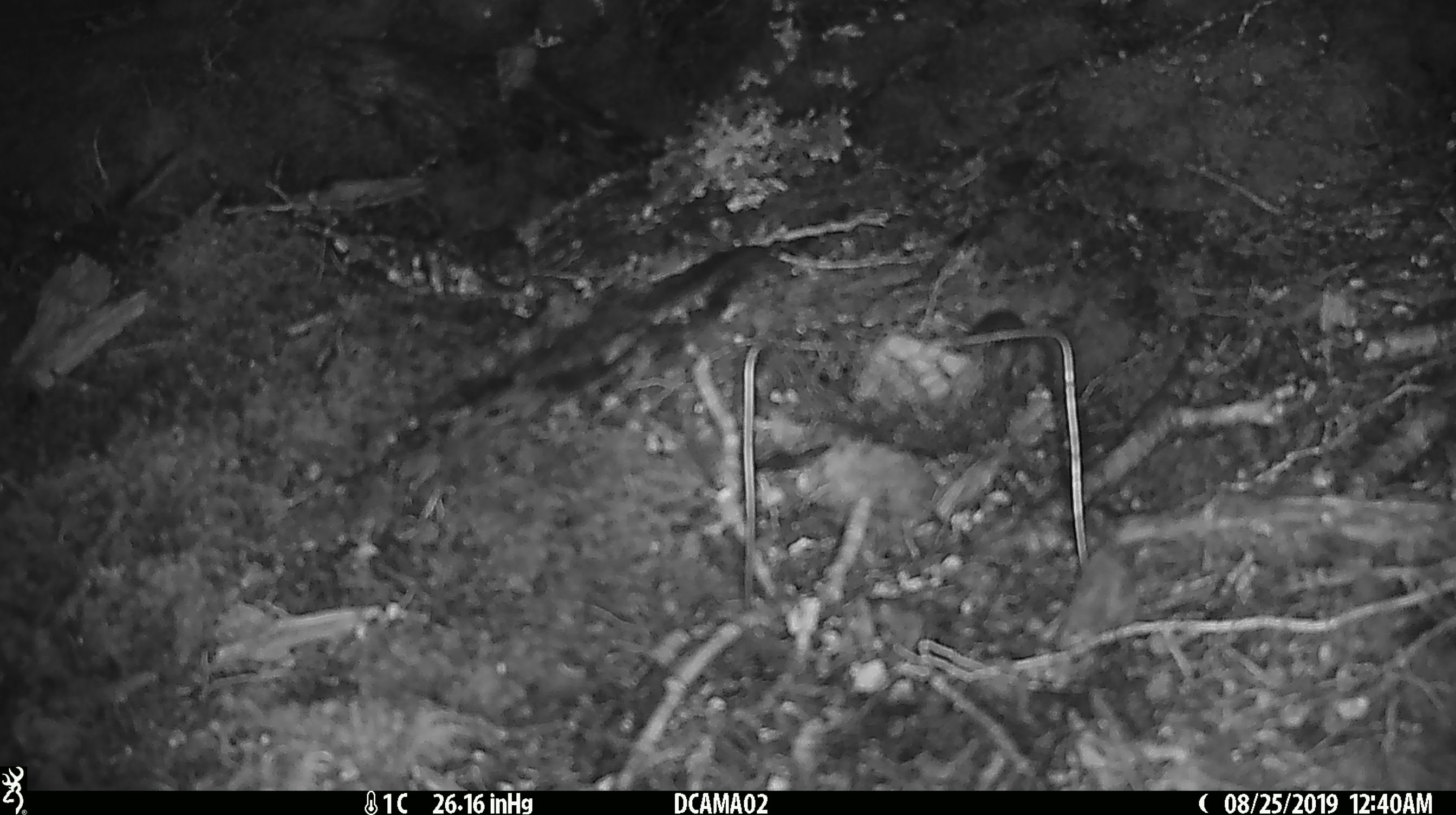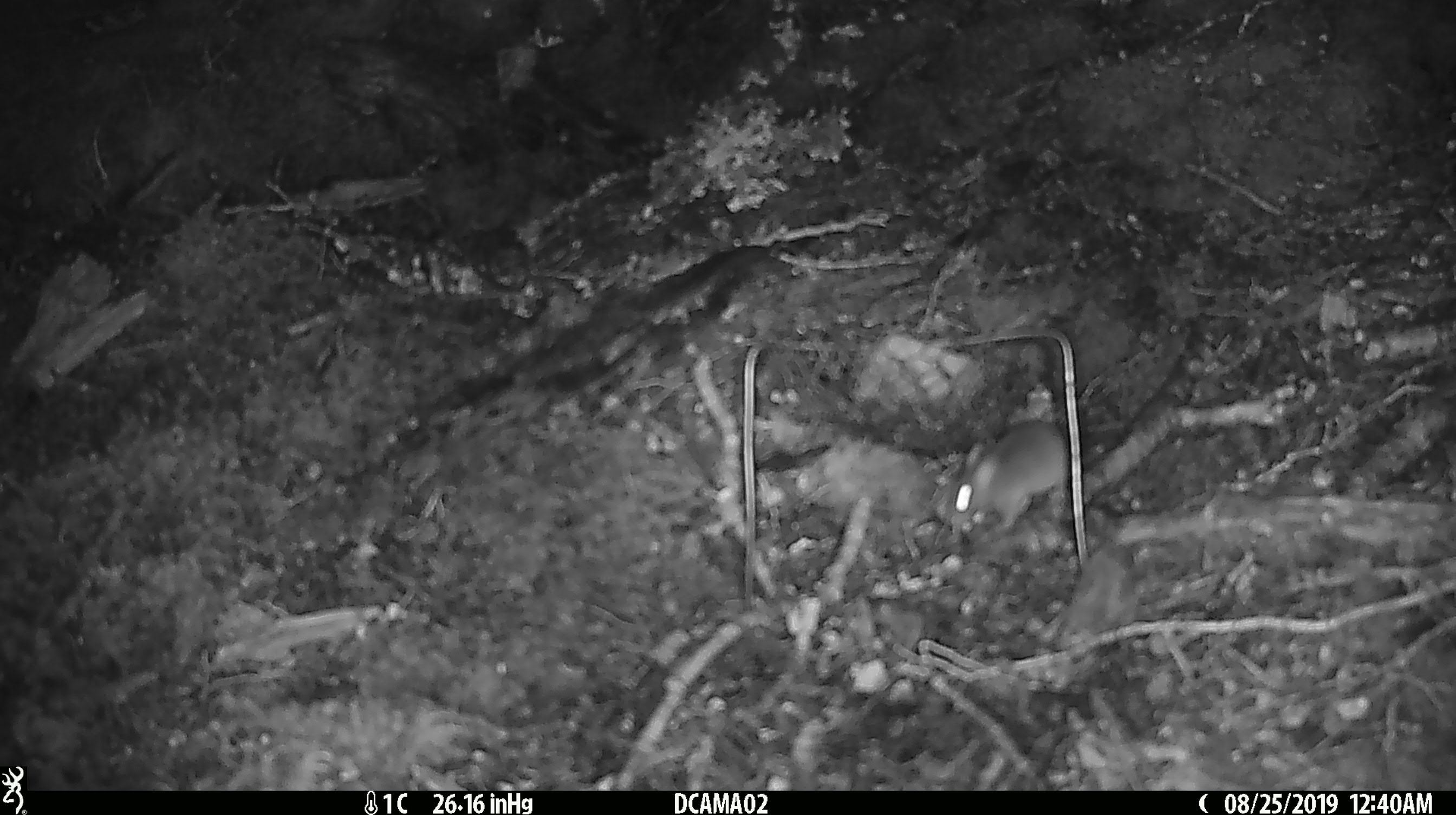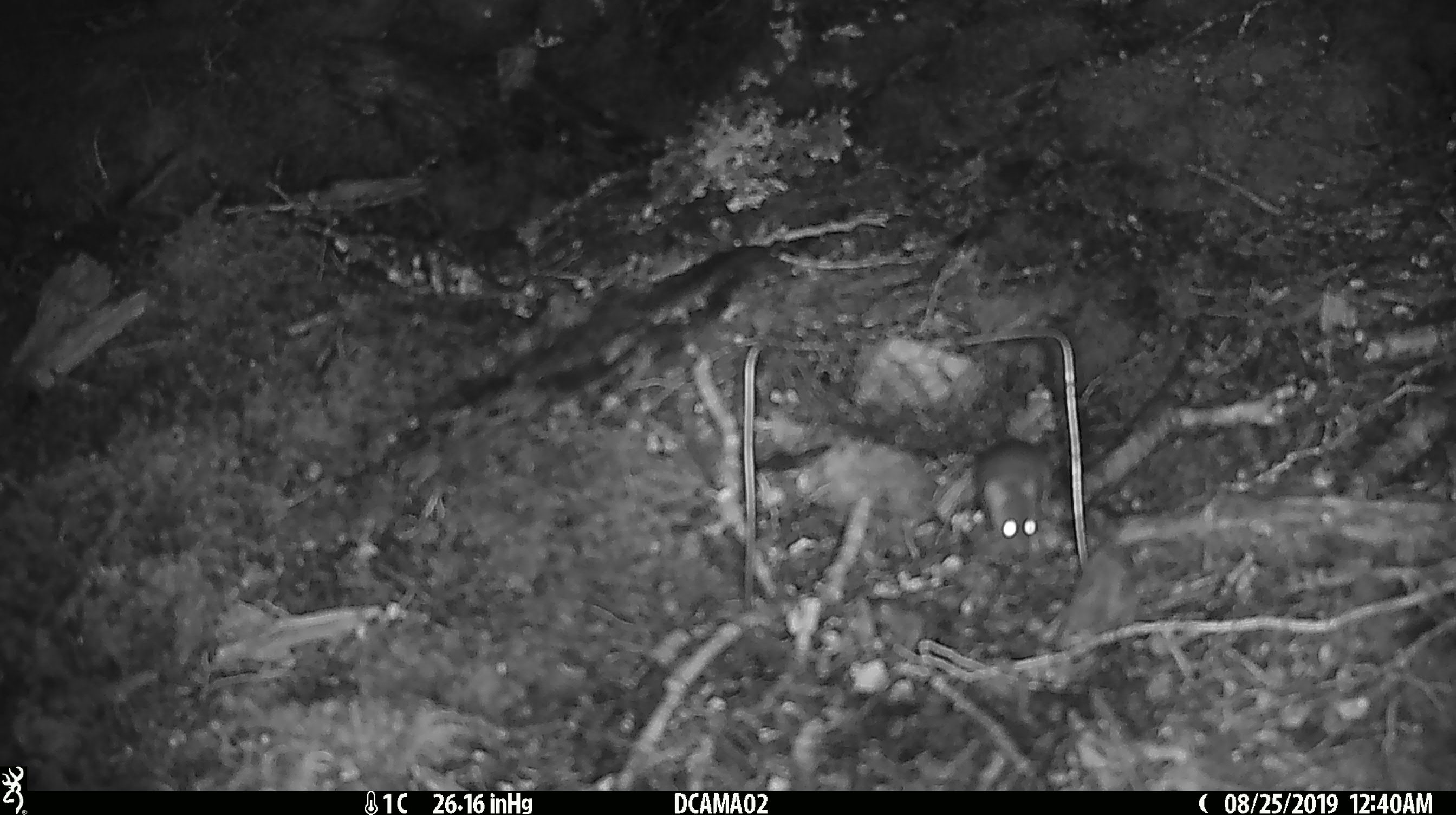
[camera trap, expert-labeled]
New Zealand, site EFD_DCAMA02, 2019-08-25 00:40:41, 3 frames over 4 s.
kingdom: Animalia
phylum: Chordata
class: Mammalia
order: Rodentia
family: Muridae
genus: Mus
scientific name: Mus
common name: mouse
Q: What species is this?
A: Mouse (Mus).